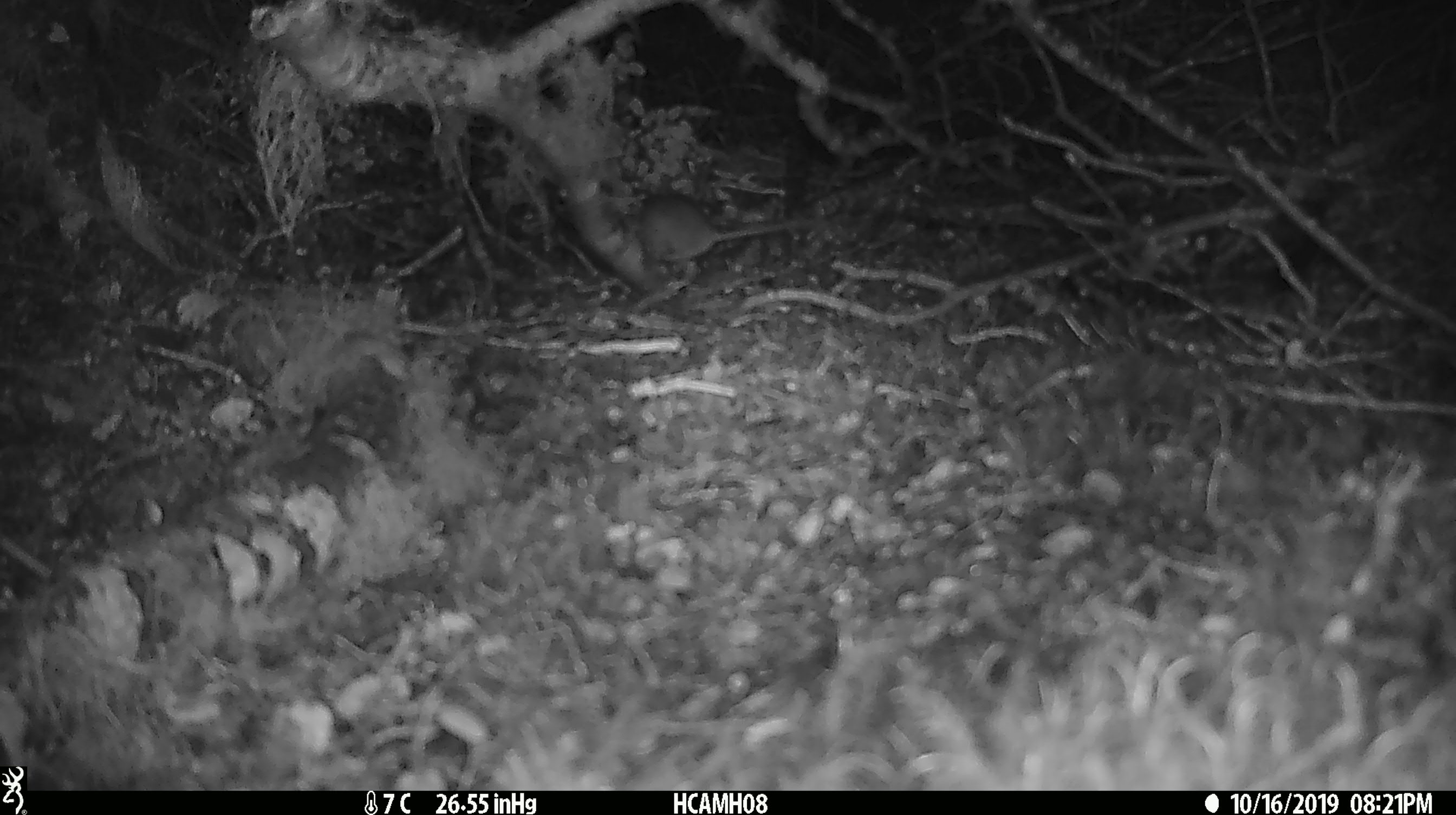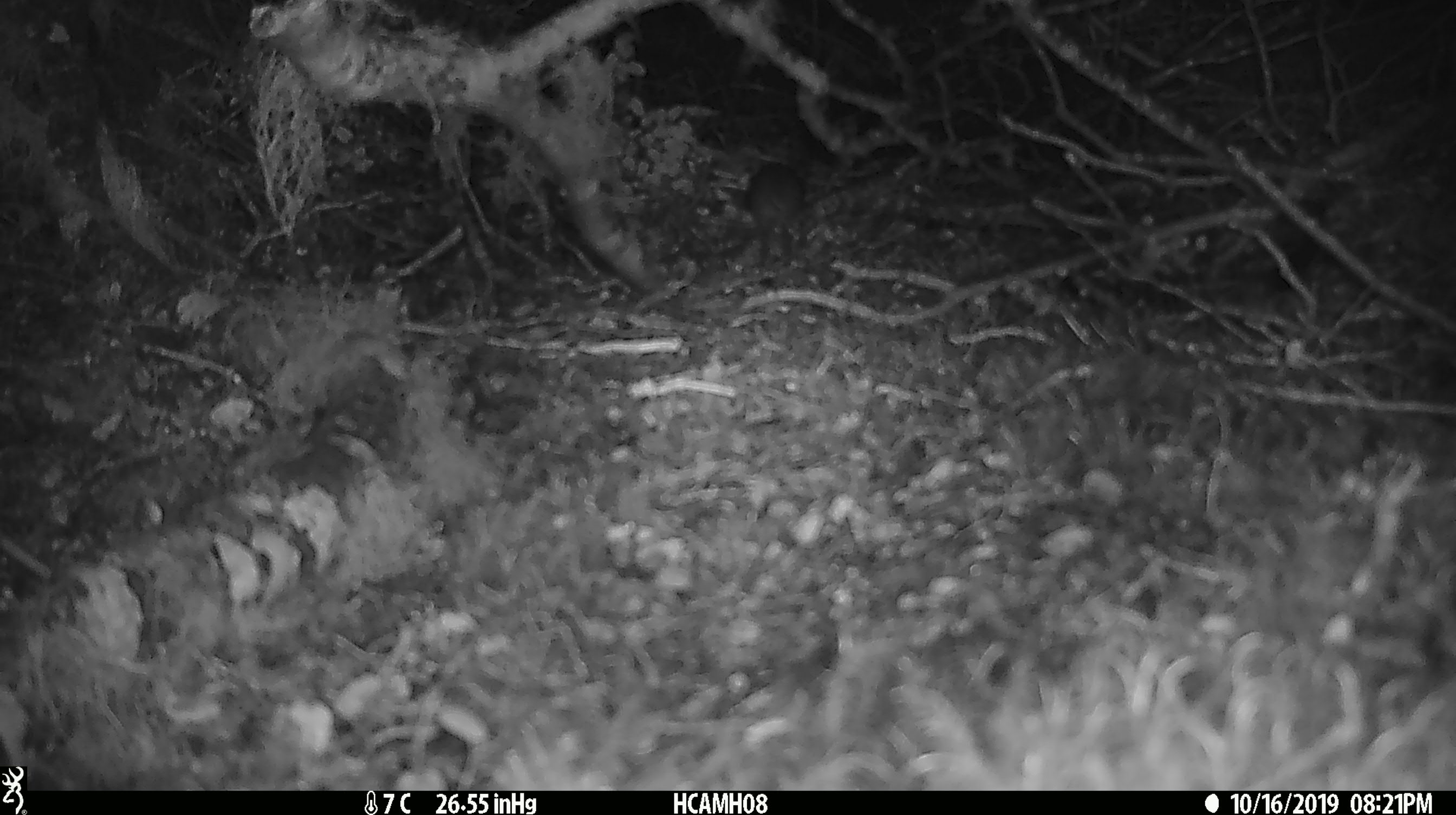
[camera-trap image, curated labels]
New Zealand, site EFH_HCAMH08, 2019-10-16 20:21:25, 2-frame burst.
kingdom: Animalia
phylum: Chordata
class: Mammalia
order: Rodentia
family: Muridae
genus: Mus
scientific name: Mus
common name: mouse